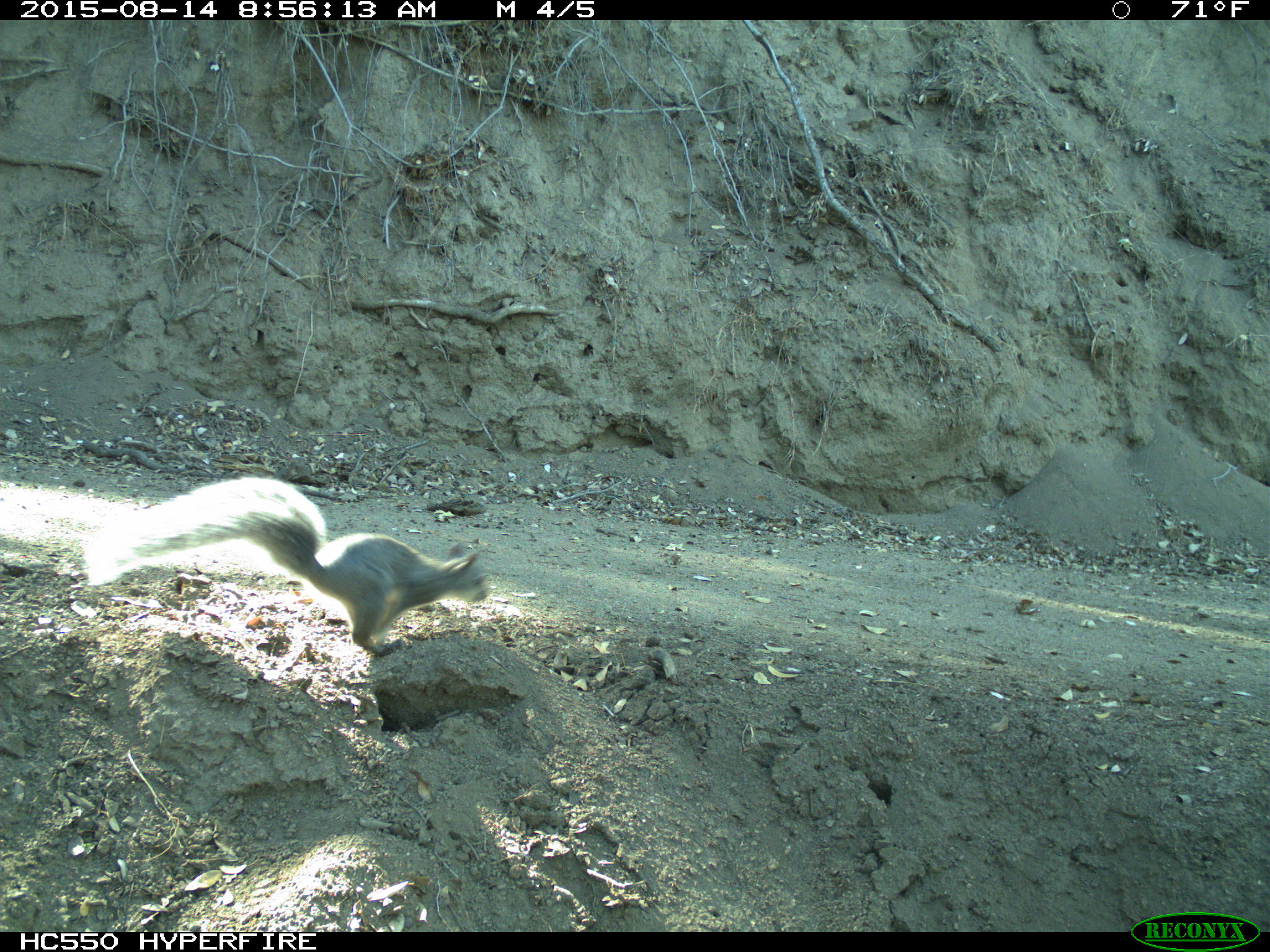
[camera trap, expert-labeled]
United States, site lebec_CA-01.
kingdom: Animalia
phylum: Chordata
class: Mammalia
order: Rodentia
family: Sciuridae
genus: Sciurus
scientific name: Sciurus carolinensis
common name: eastern gray squirrel